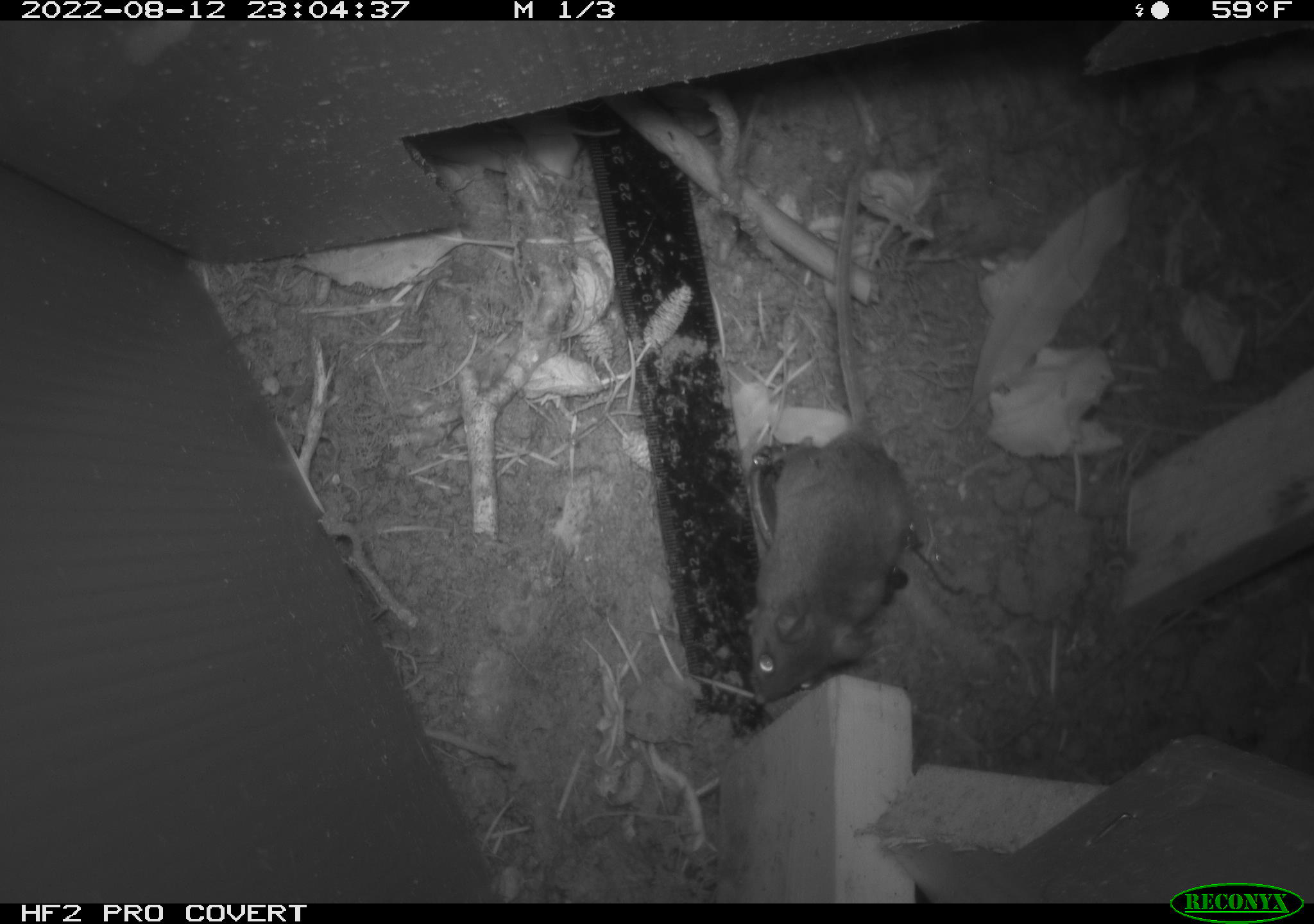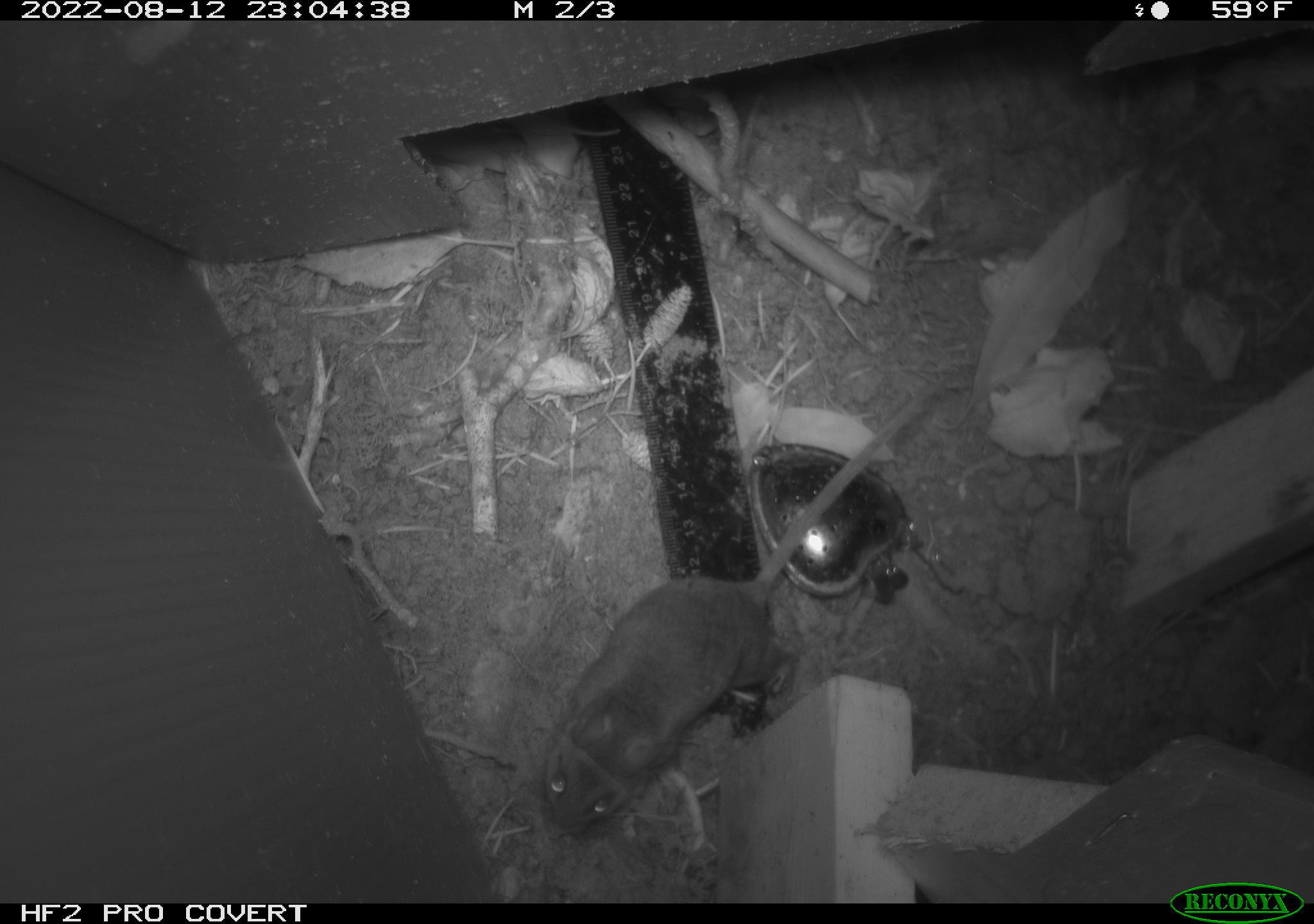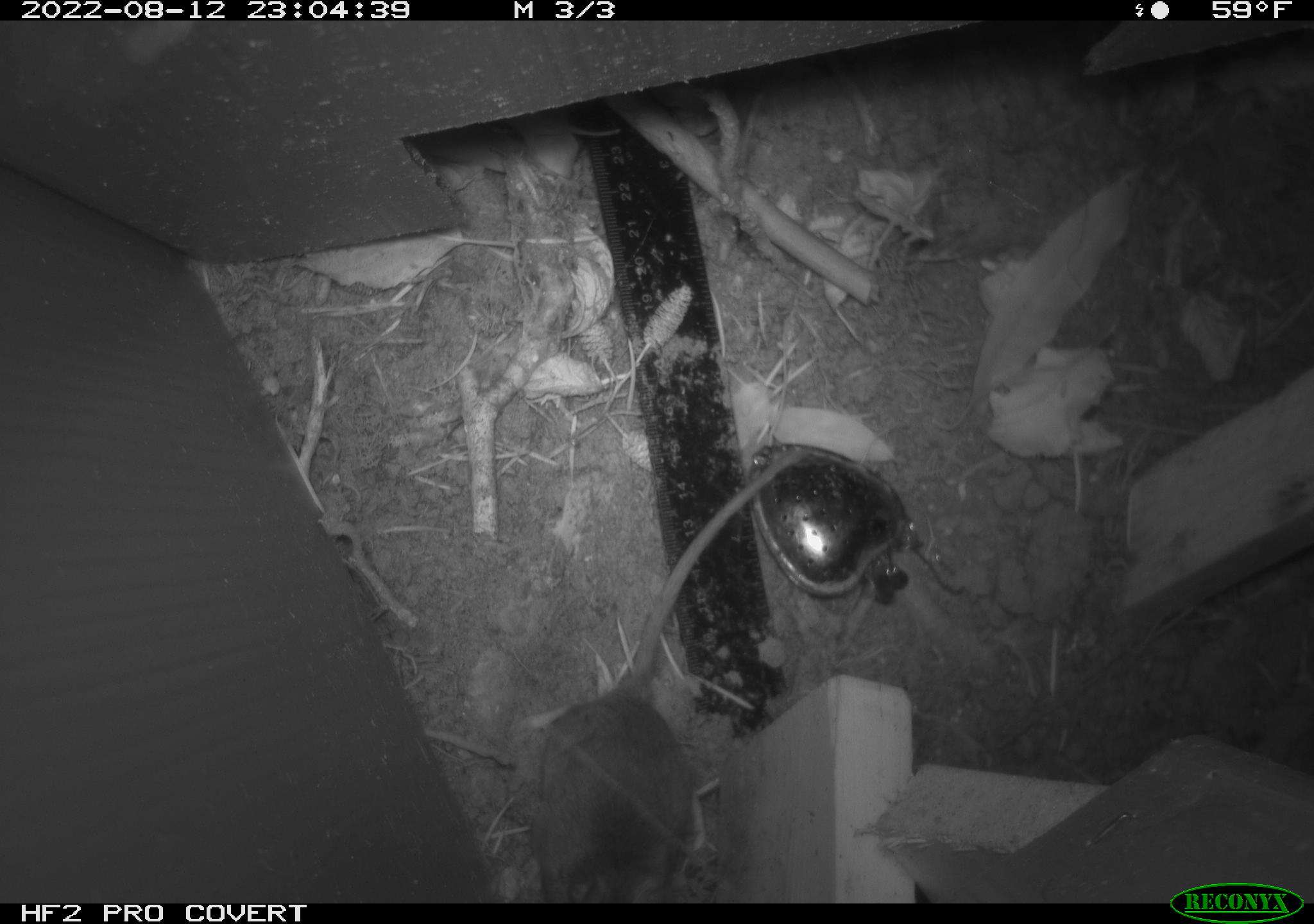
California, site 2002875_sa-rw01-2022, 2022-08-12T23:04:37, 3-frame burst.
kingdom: Animalia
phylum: Chordata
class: Mammalia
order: Rodentia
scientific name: Rodentia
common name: rodent